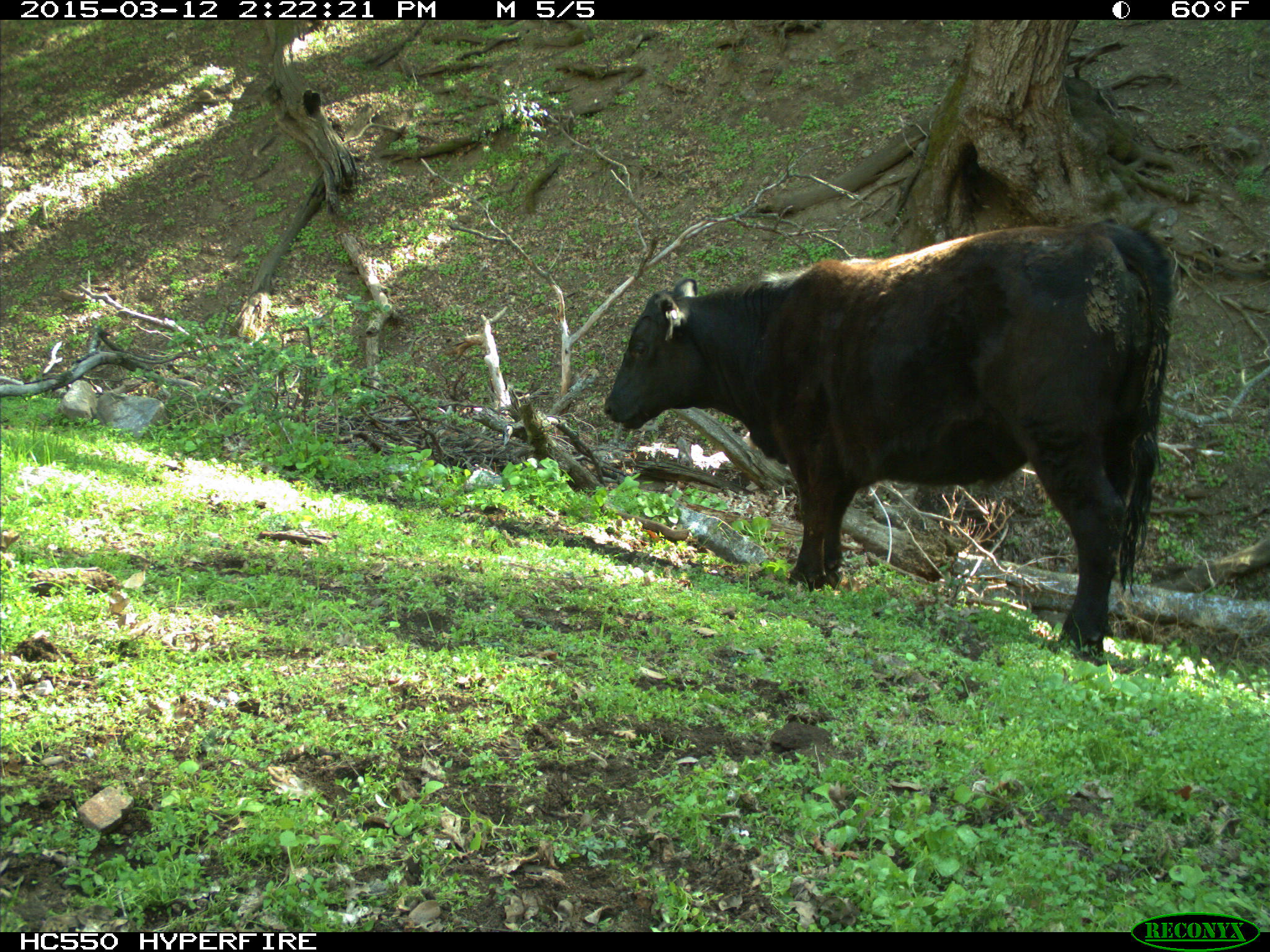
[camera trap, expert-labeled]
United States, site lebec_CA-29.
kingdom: Animalia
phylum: Chordata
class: Mammalia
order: Artiodactyla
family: Bovidae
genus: Bos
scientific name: Bos taurus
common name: domestic cow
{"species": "Bos taurus (domestic cow)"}